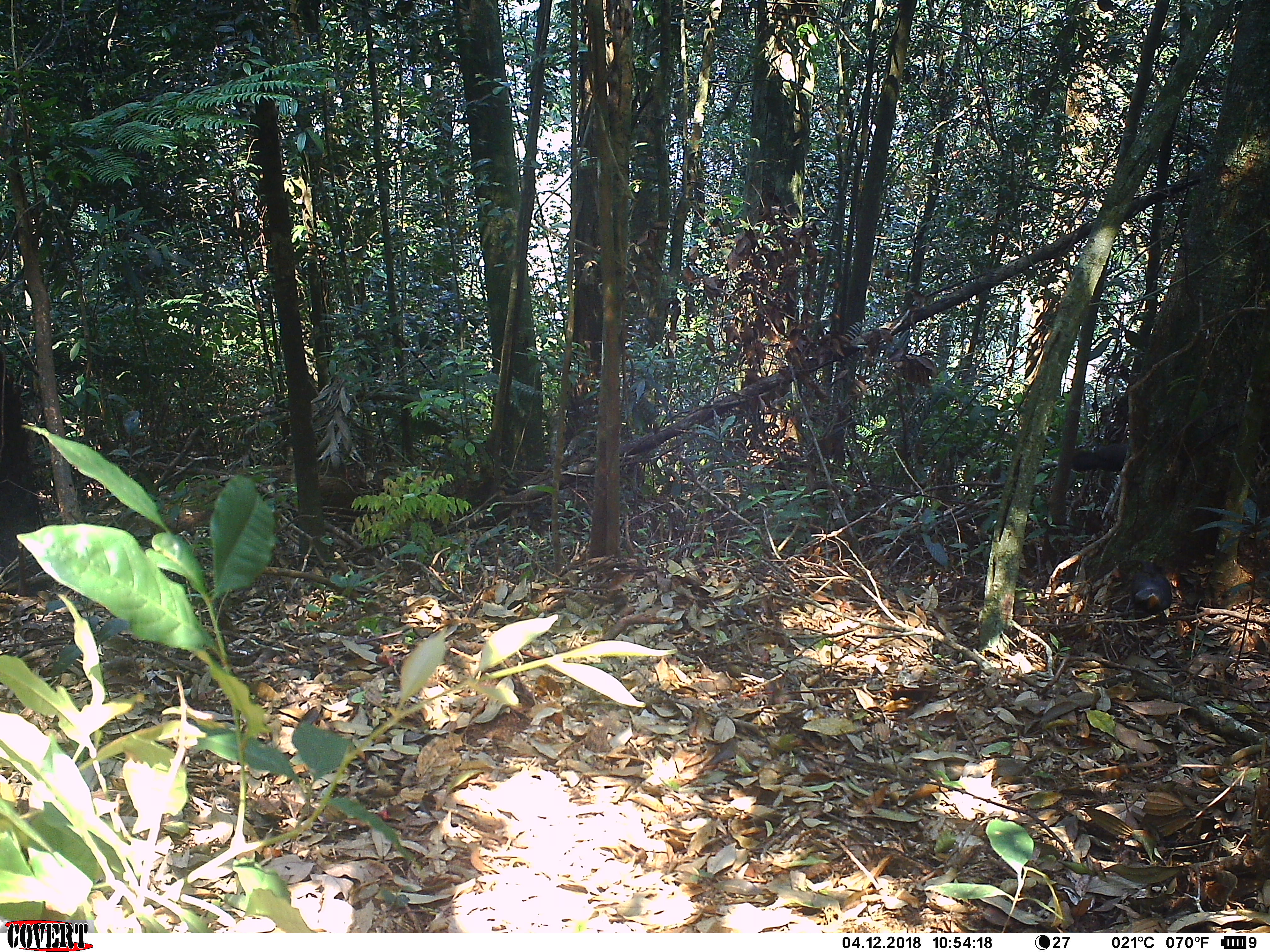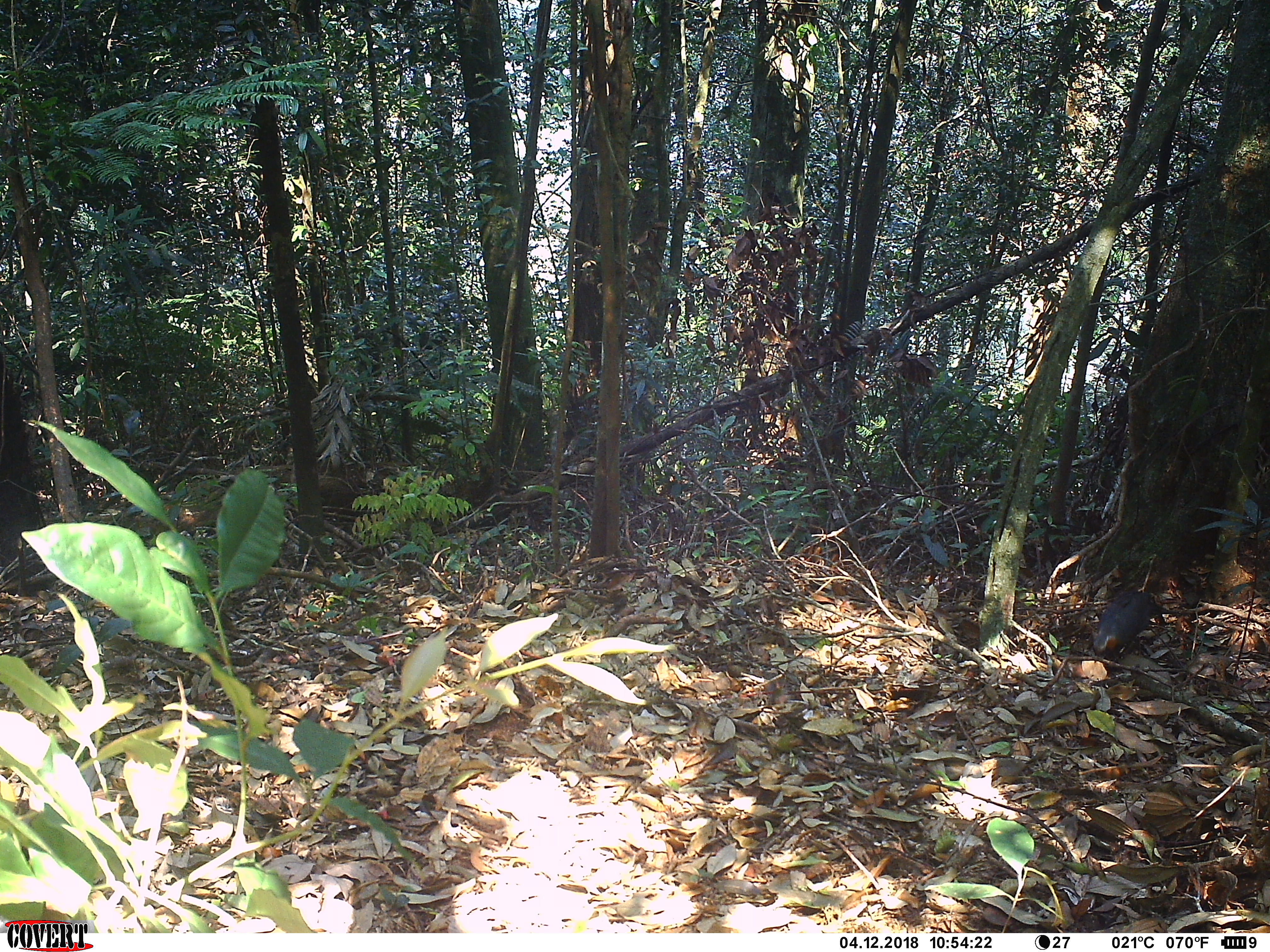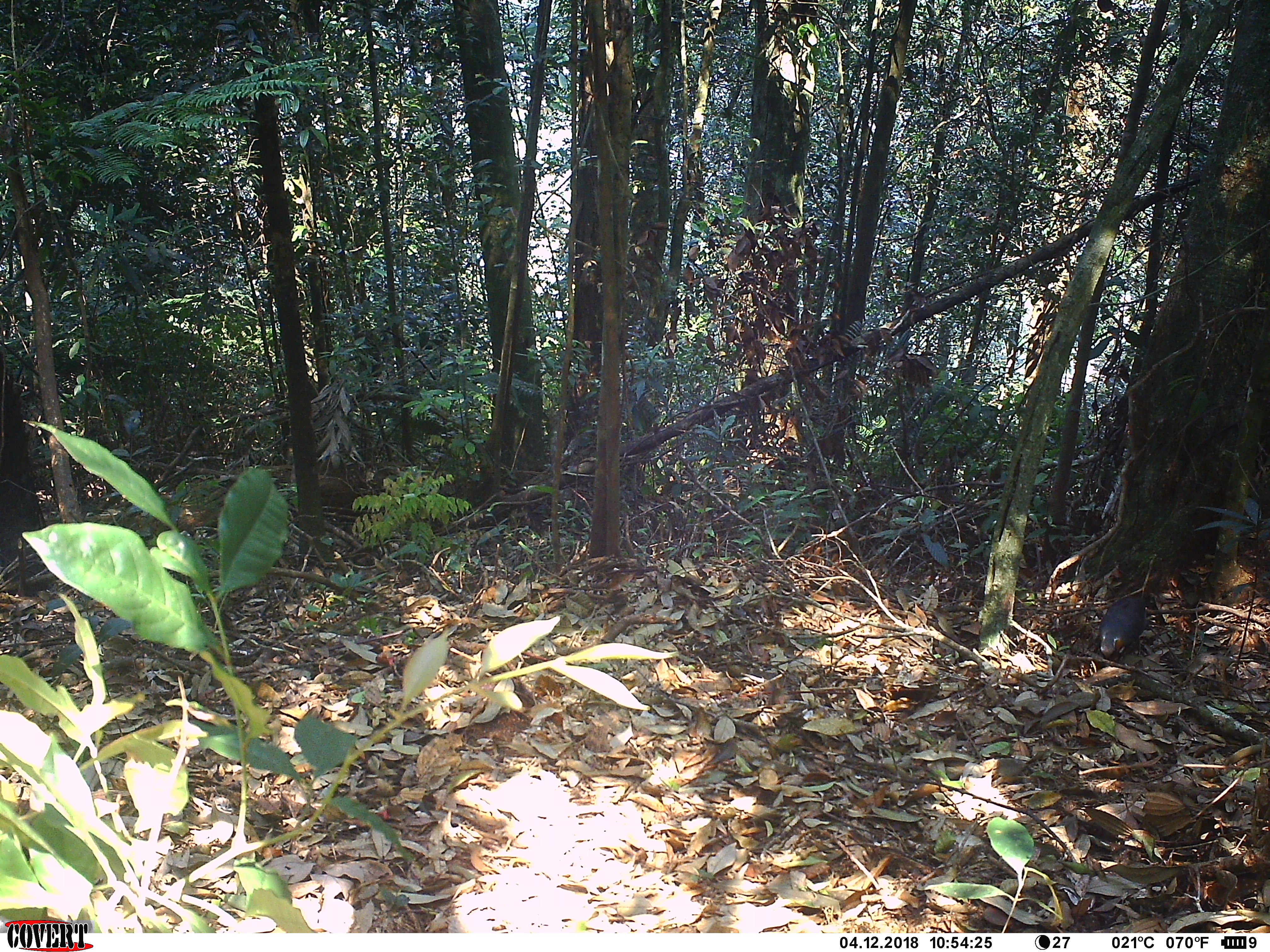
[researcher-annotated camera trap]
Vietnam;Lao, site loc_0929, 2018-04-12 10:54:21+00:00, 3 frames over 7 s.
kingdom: Animalia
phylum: Chordata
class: Aves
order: Passeriformes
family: Leiothrichidae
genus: Garrulax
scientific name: Garrulax castanotis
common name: rufous-cheeked laughingthrush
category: rufous cheeked laughingthrush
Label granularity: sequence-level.